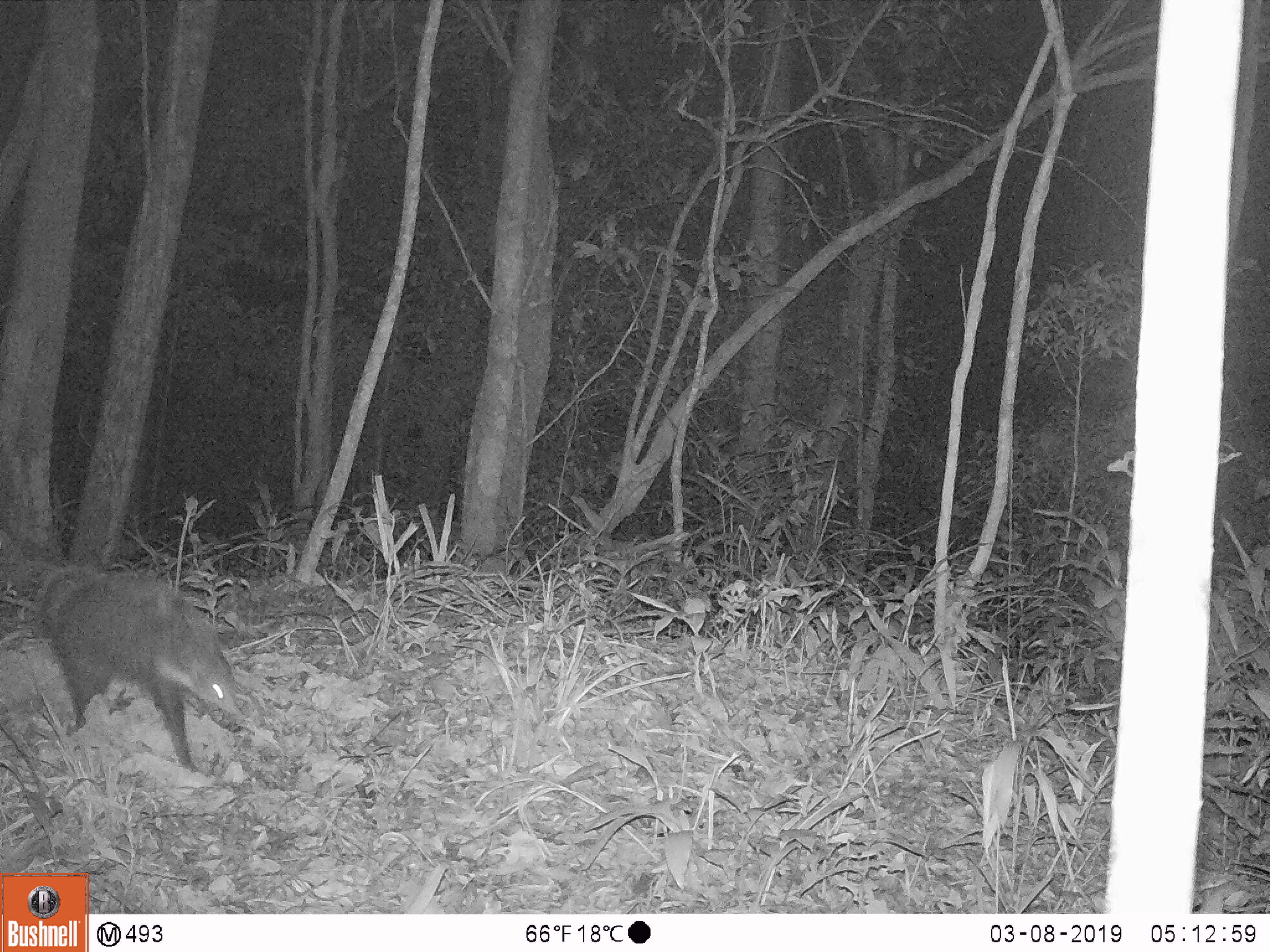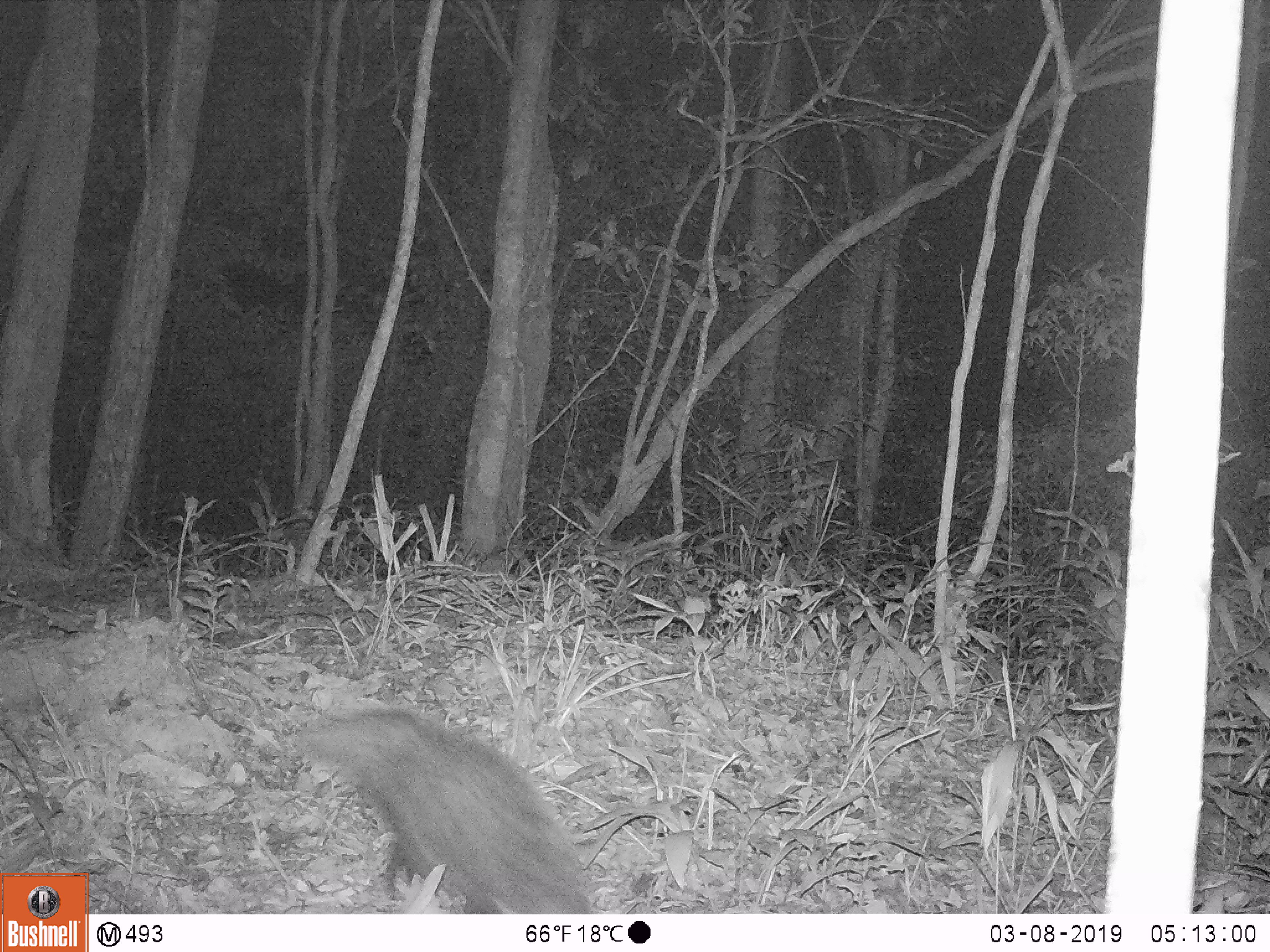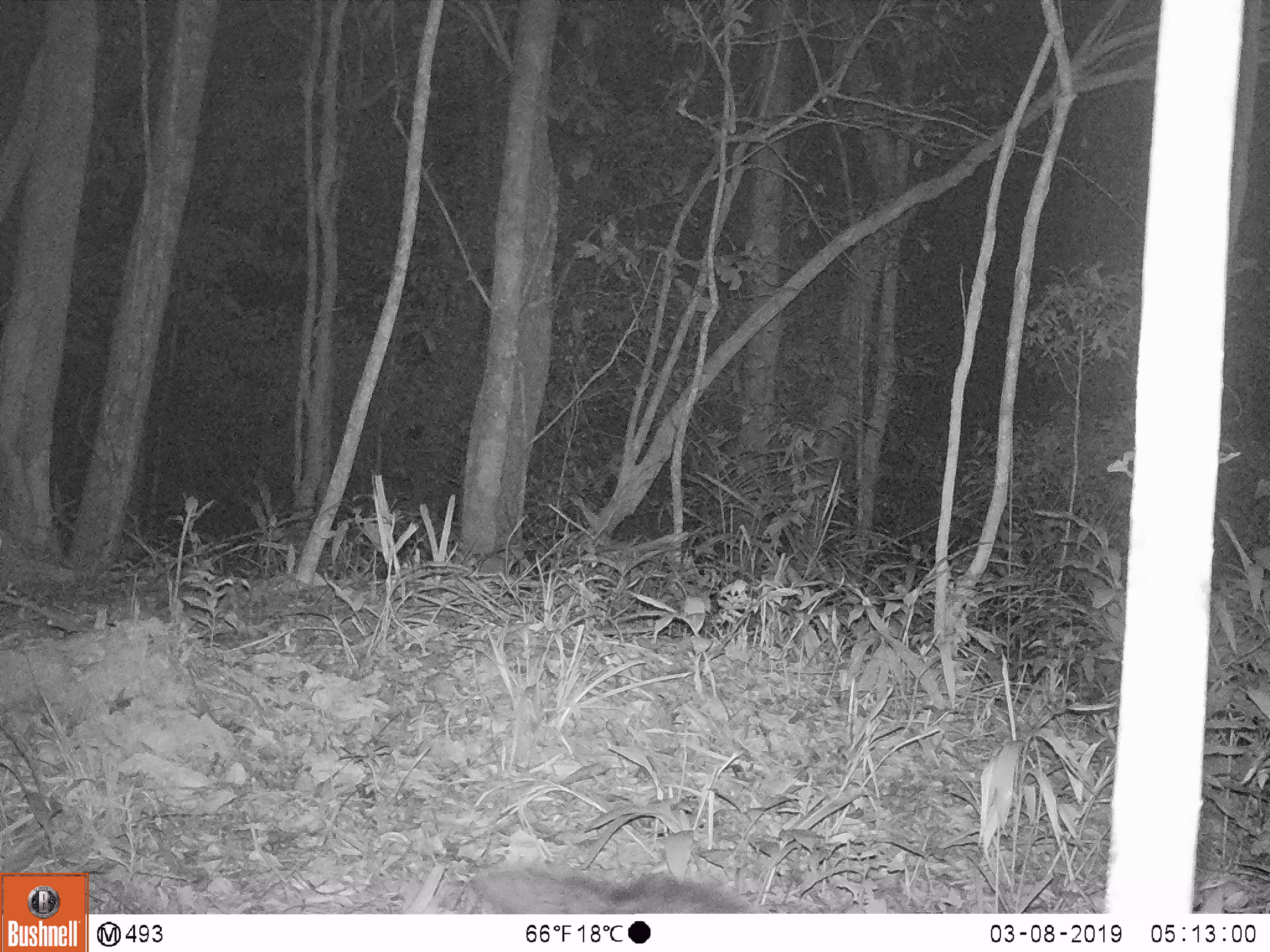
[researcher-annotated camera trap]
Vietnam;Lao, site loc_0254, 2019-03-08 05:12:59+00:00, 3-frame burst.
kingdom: Animalia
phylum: Chordata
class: Mammalia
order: Carnivora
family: Herpestidae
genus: Urva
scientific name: Urva urva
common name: crab-eating mongoose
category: crab eating mongoose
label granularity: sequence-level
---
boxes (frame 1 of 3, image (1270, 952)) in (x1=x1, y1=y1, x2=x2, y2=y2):
crab eating mongoose: (x1=37, y1=564, x2=241, y2=771)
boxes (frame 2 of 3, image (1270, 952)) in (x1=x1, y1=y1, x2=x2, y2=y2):
crab eating mongoose: (x1=293, y1=706, x2=593, y2=914)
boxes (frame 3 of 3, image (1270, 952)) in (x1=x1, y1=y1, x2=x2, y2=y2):
crab eating mongoose: (x1=537, y1=865, x2=762, y2=913)